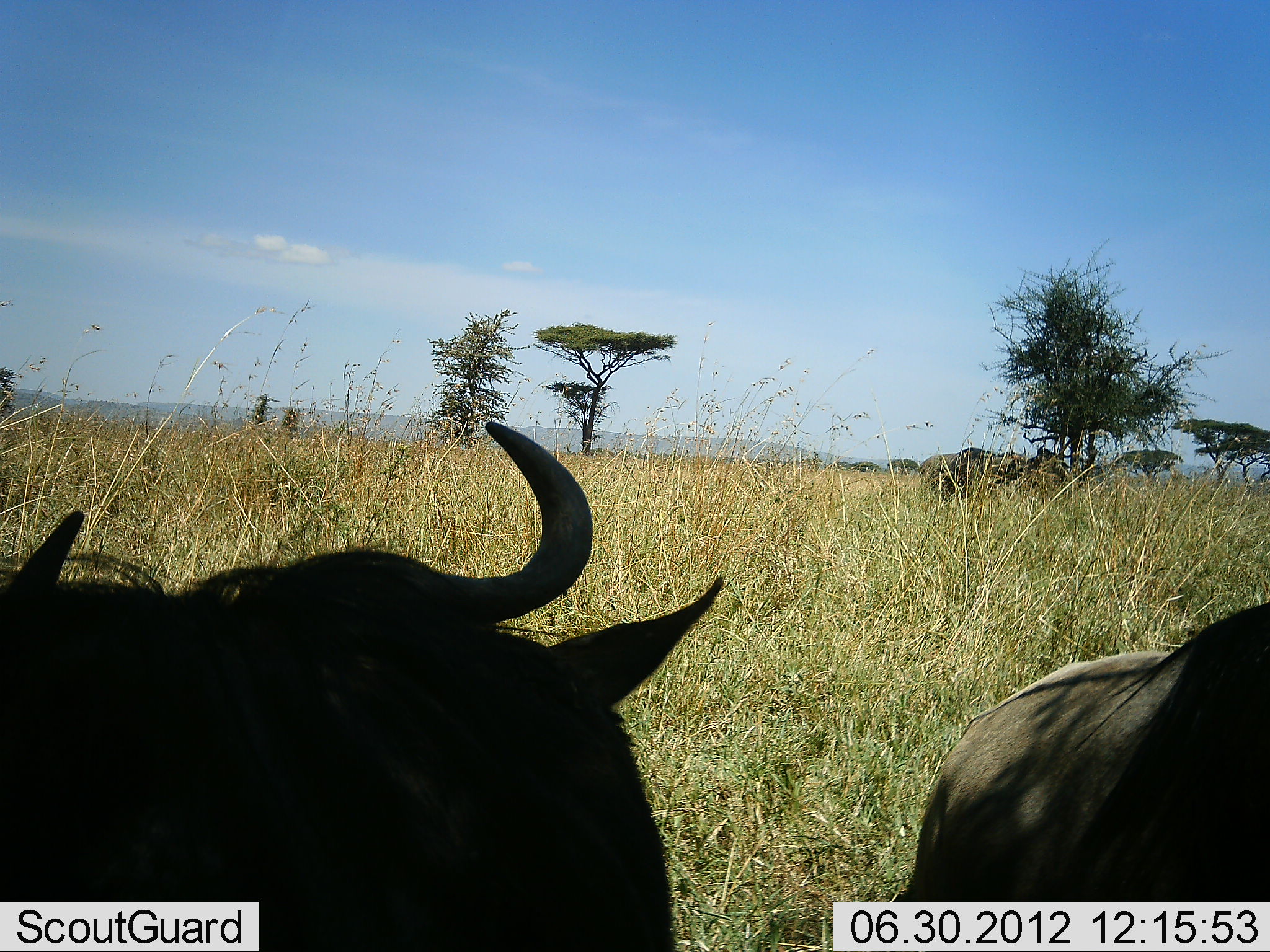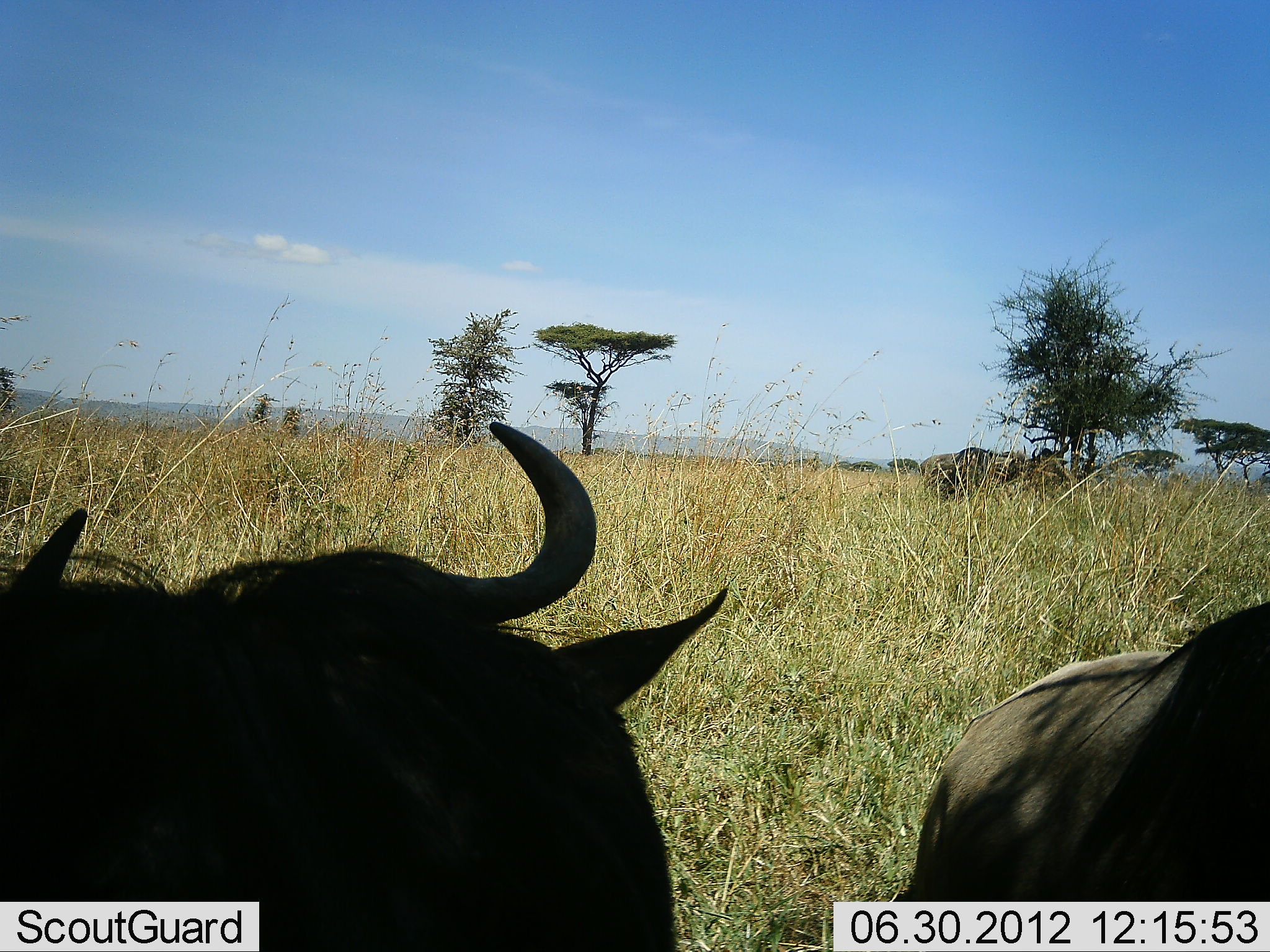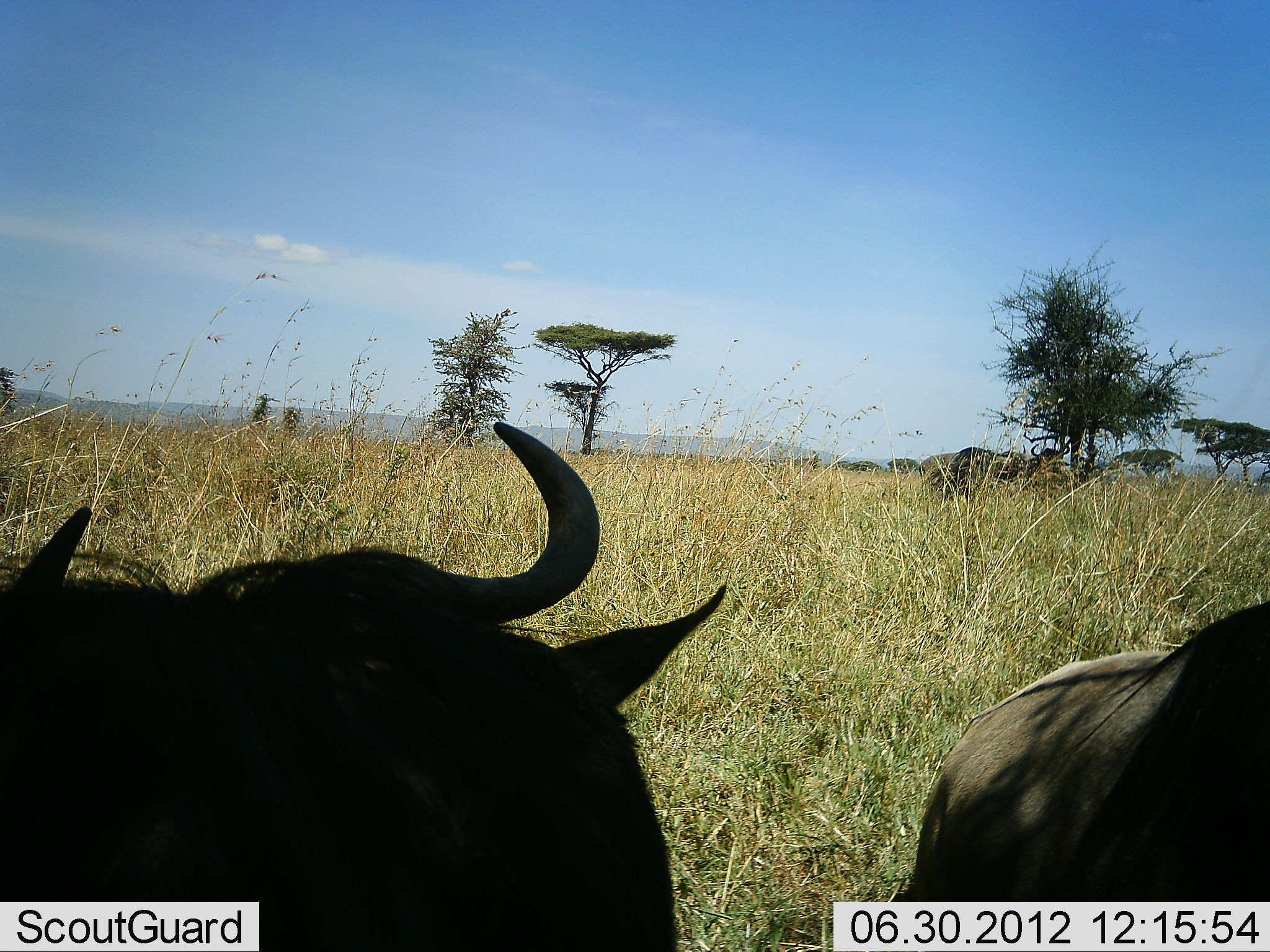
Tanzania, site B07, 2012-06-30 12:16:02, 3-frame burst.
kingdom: Animalia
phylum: Chordata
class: Mammalia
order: Artiodactyla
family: Bovidae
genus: Connochaetes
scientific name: Connochaetes taurinus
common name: blue wildebeest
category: wildebeest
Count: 4.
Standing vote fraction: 70%.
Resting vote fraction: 50%.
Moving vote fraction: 10%.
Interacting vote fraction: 0%.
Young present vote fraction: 0%.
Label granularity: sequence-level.